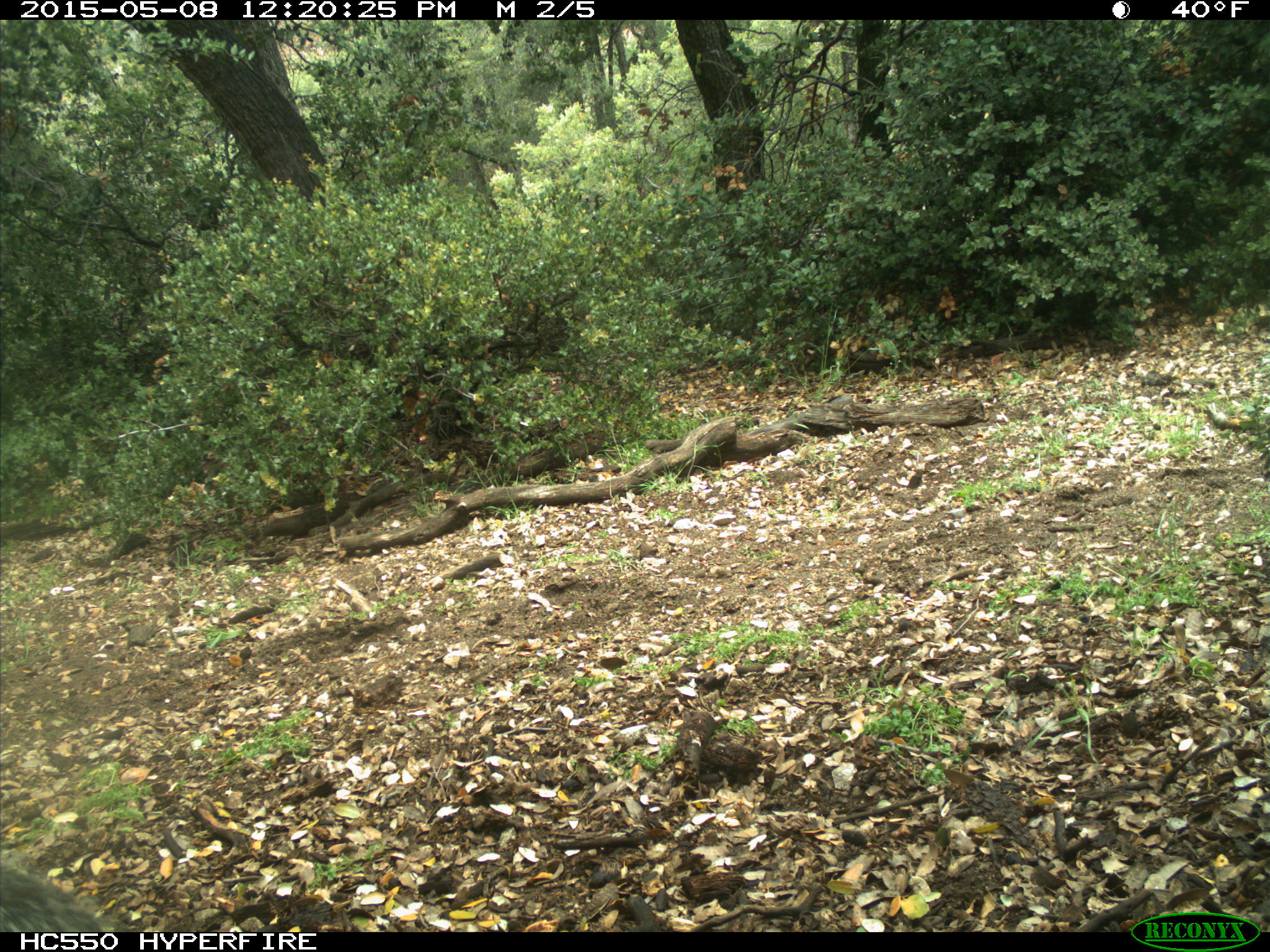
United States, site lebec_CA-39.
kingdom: Animalia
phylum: Chordata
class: Mammalia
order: Rodentia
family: Sciuridae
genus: Sciurus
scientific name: Sciurus carolinensis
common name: eastern gray squirrel